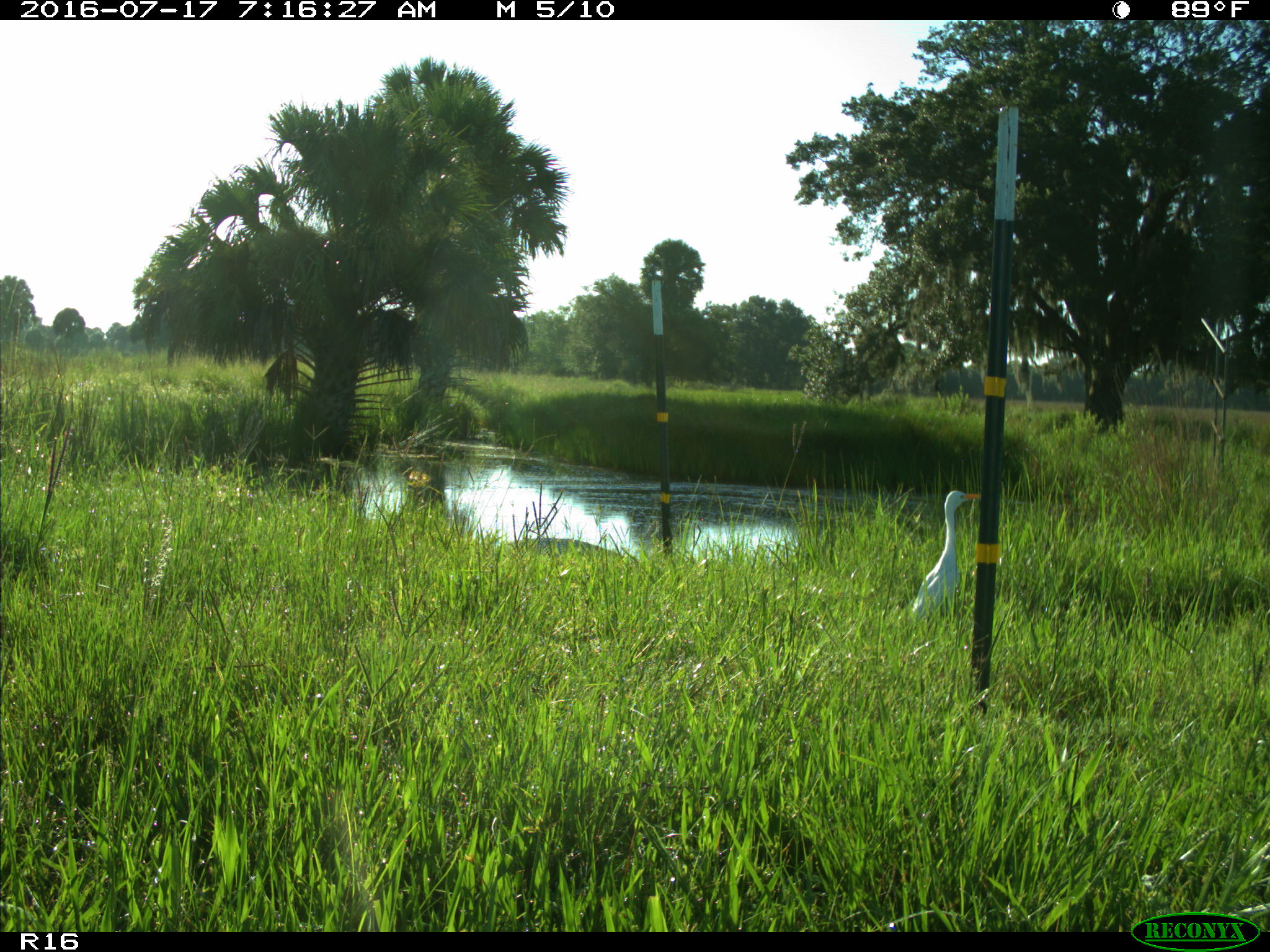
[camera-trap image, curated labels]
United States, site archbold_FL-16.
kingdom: Animalia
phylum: Chordata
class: Aves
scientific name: Aves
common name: birds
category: unidentified bird